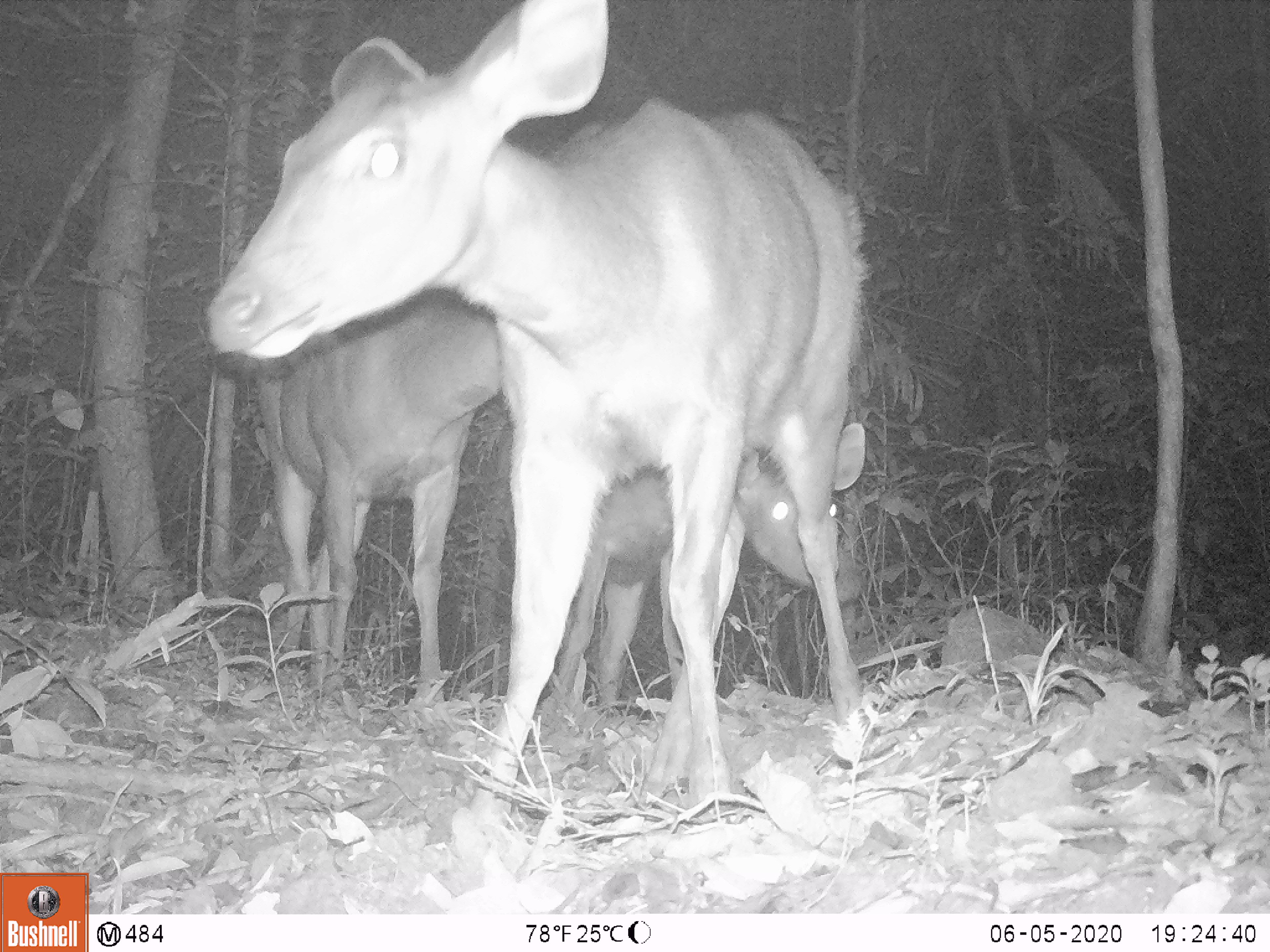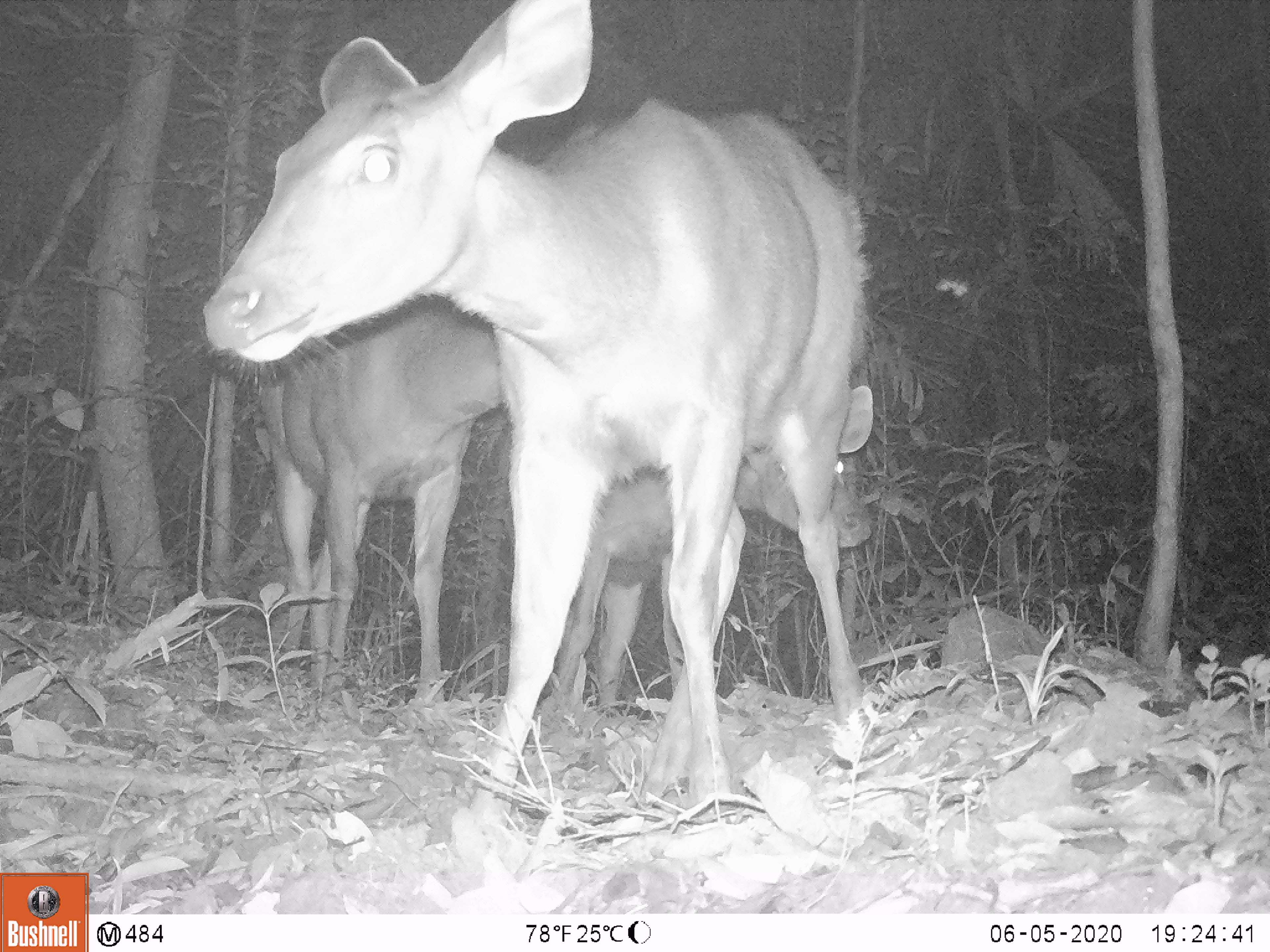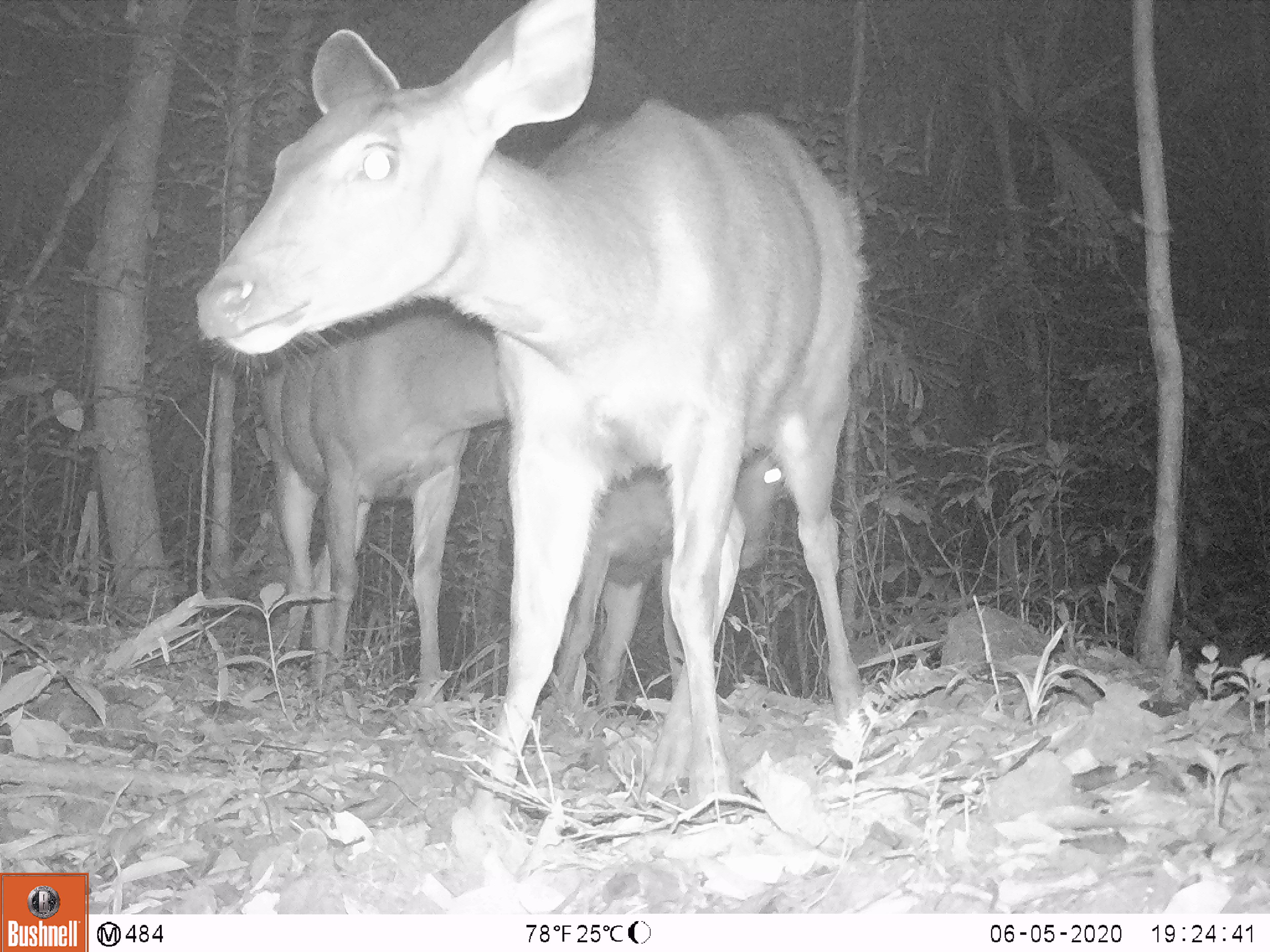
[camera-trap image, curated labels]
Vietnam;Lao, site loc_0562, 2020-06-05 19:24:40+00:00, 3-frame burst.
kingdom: Animalia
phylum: Chordata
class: Mammalia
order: Artiodactyla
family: Cervidae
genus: Rusa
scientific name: Rusa unicolor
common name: sambar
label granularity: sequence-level